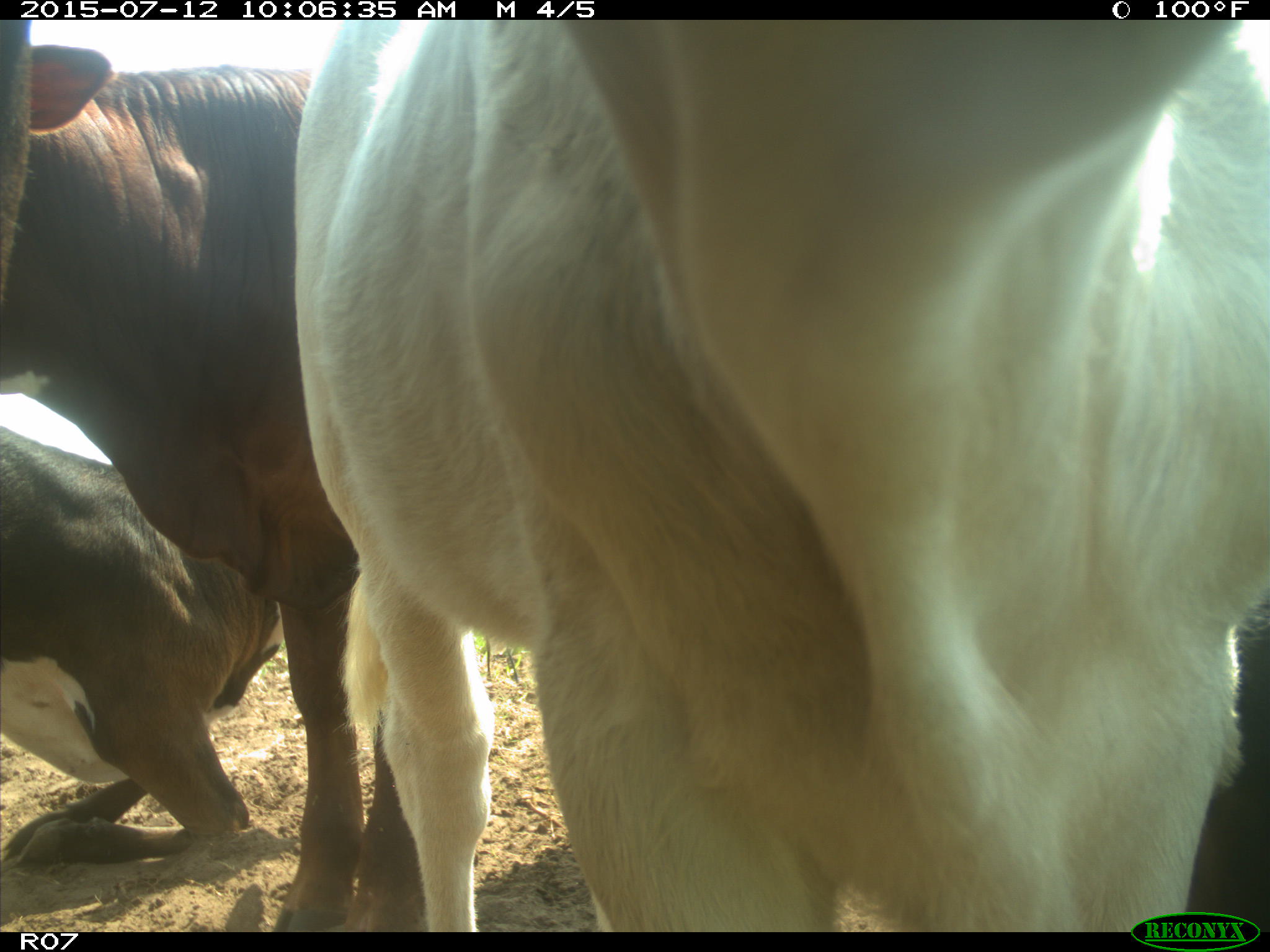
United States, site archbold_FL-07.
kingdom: Animalia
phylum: Chordata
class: Mammalia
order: Artiodactyla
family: Bovidae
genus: Bos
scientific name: Bos taurus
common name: domestic cow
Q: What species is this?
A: Bos taurus (domestic cow).